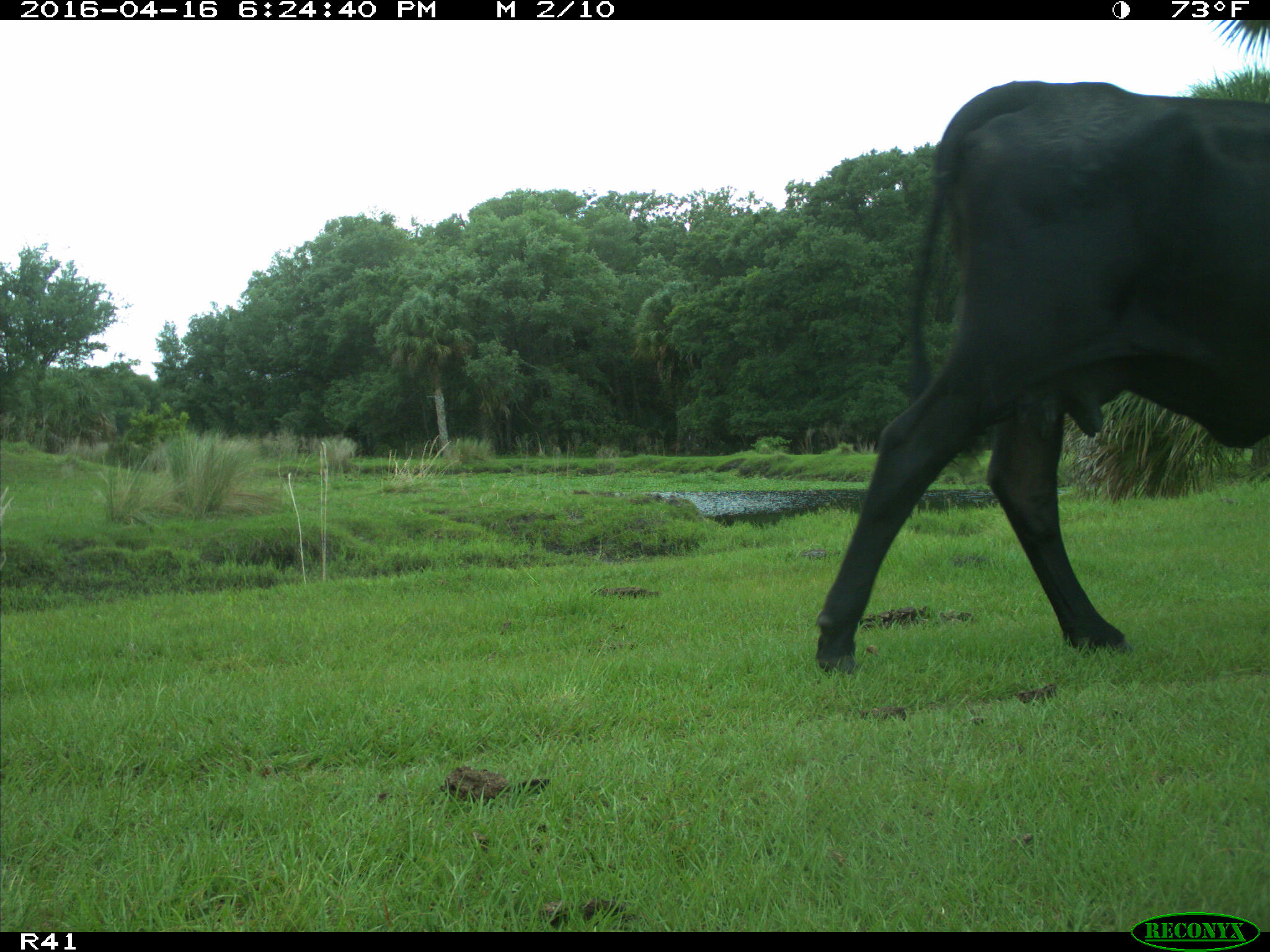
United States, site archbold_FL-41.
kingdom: Animalia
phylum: Chordata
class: Mammalia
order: Artiodactyla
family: Bovidae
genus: Bos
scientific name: Bos taurus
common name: domestic cow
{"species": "Bos taurus (domestic cow)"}